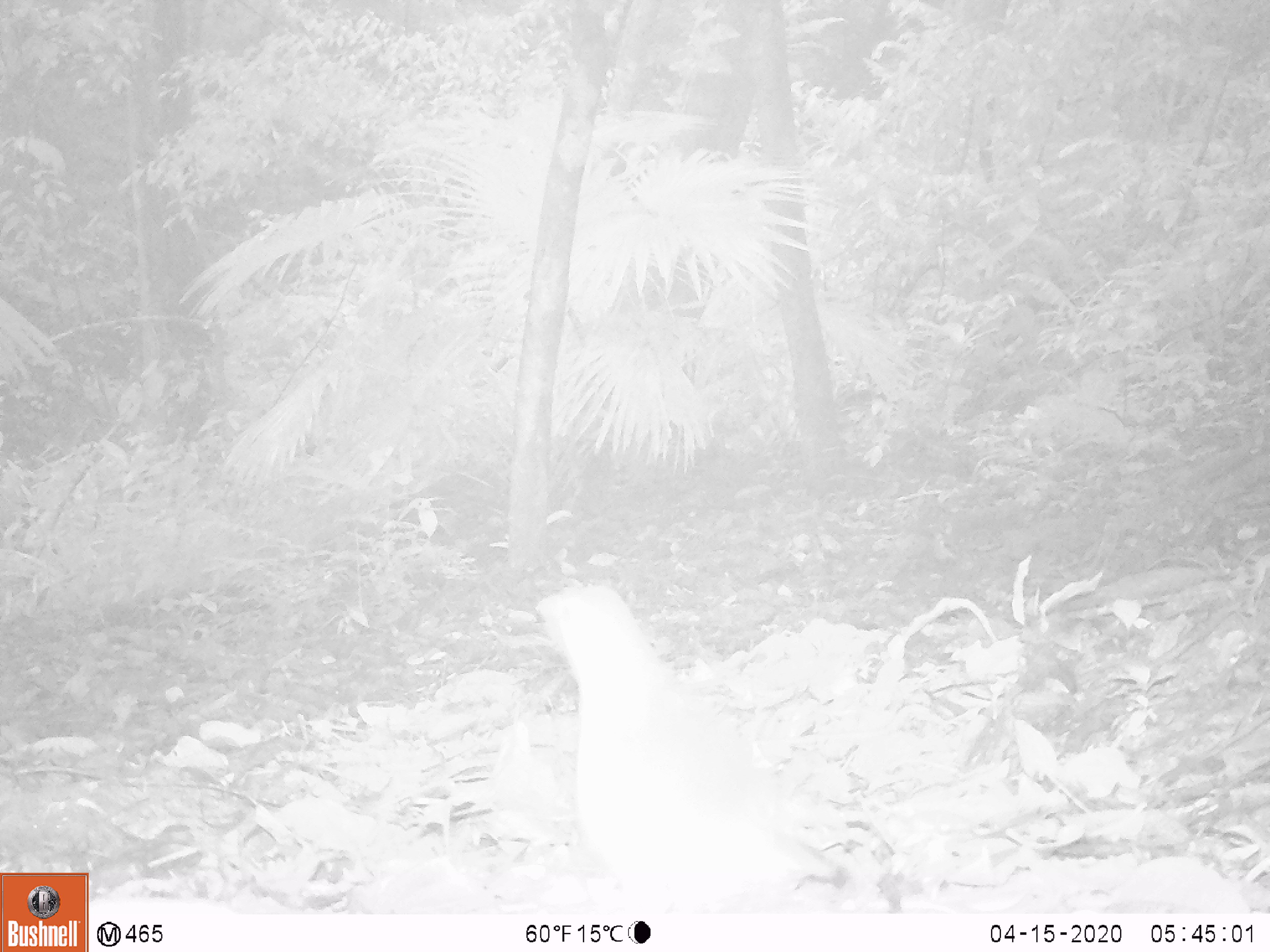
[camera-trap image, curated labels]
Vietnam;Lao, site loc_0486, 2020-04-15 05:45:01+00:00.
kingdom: Animalia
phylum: Chordata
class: Aves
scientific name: Aves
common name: bird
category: unidentified bird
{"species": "unidentified bird (bird) (Aves)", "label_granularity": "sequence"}